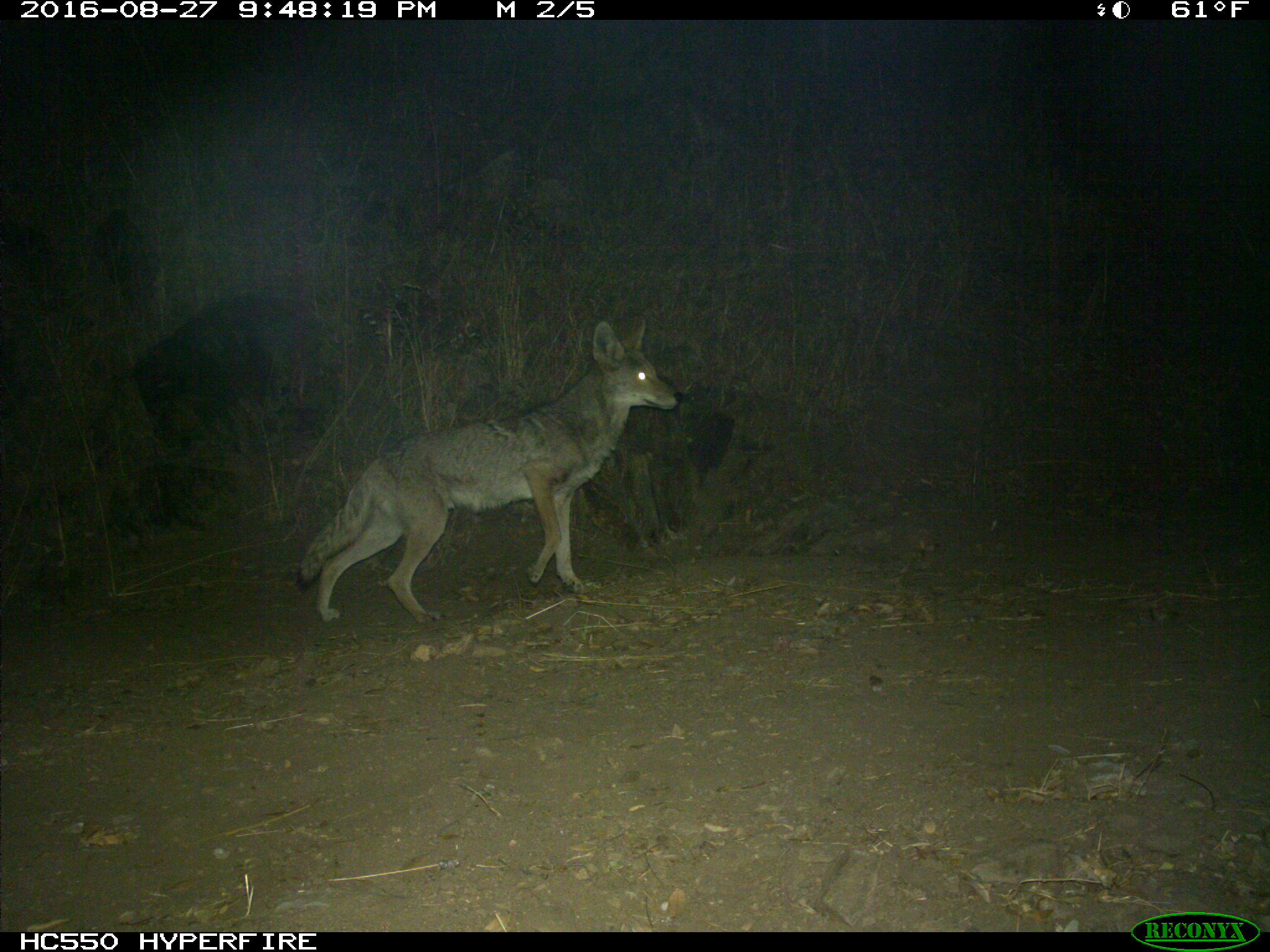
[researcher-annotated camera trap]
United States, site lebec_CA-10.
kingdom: Animalia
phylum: Chordata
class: Mammalia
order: Carnivora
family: Canidae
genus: Canis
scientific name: Canis latrans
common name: coyote